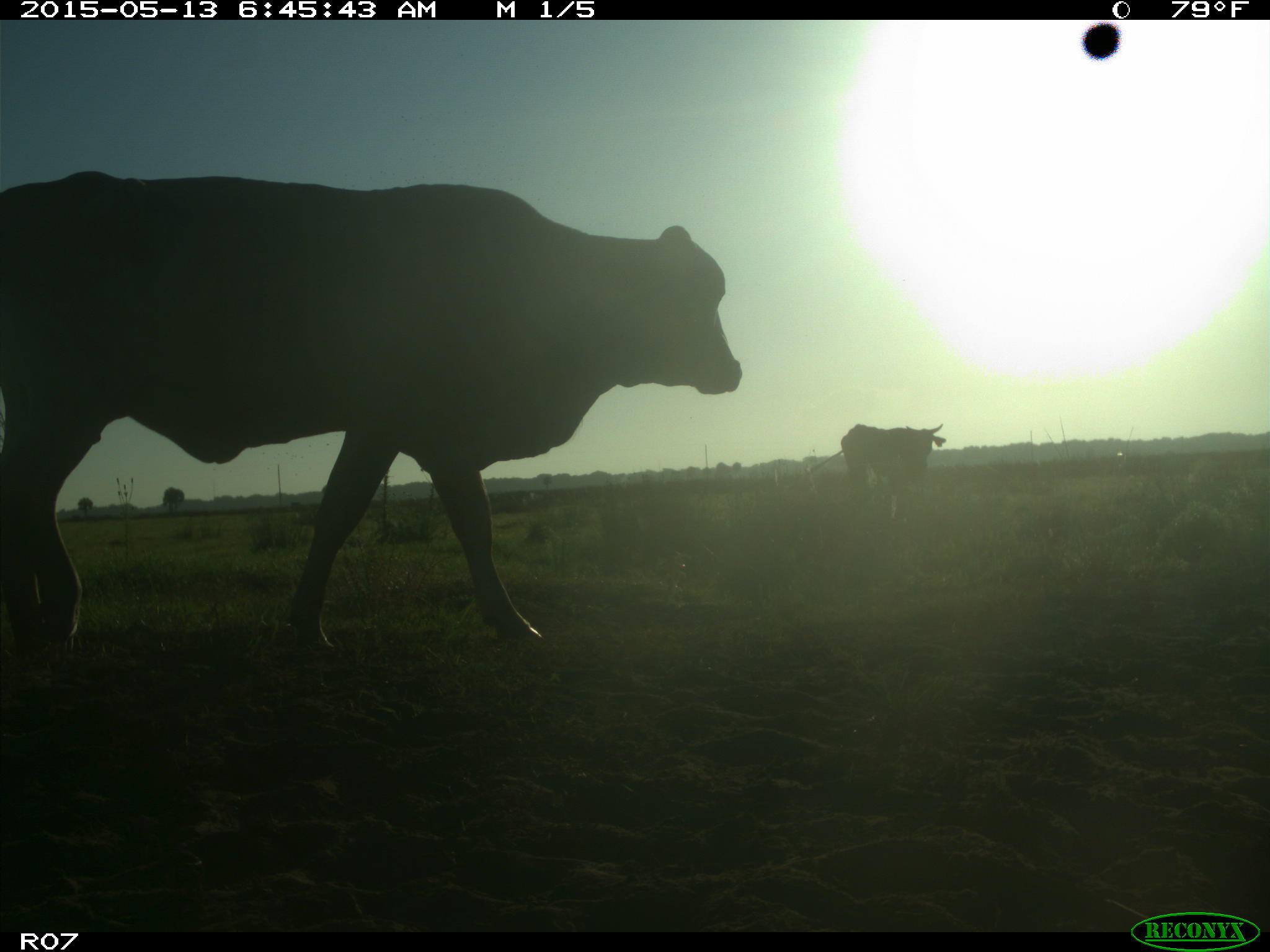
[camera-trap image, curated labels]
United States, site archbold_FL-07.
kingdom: Animalia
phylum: Chordata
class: Mammalia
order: Artiodactyla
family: Bovidae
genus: Bos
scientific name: Bos taurus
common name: domestic cow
Bos taurus (domestic cow).